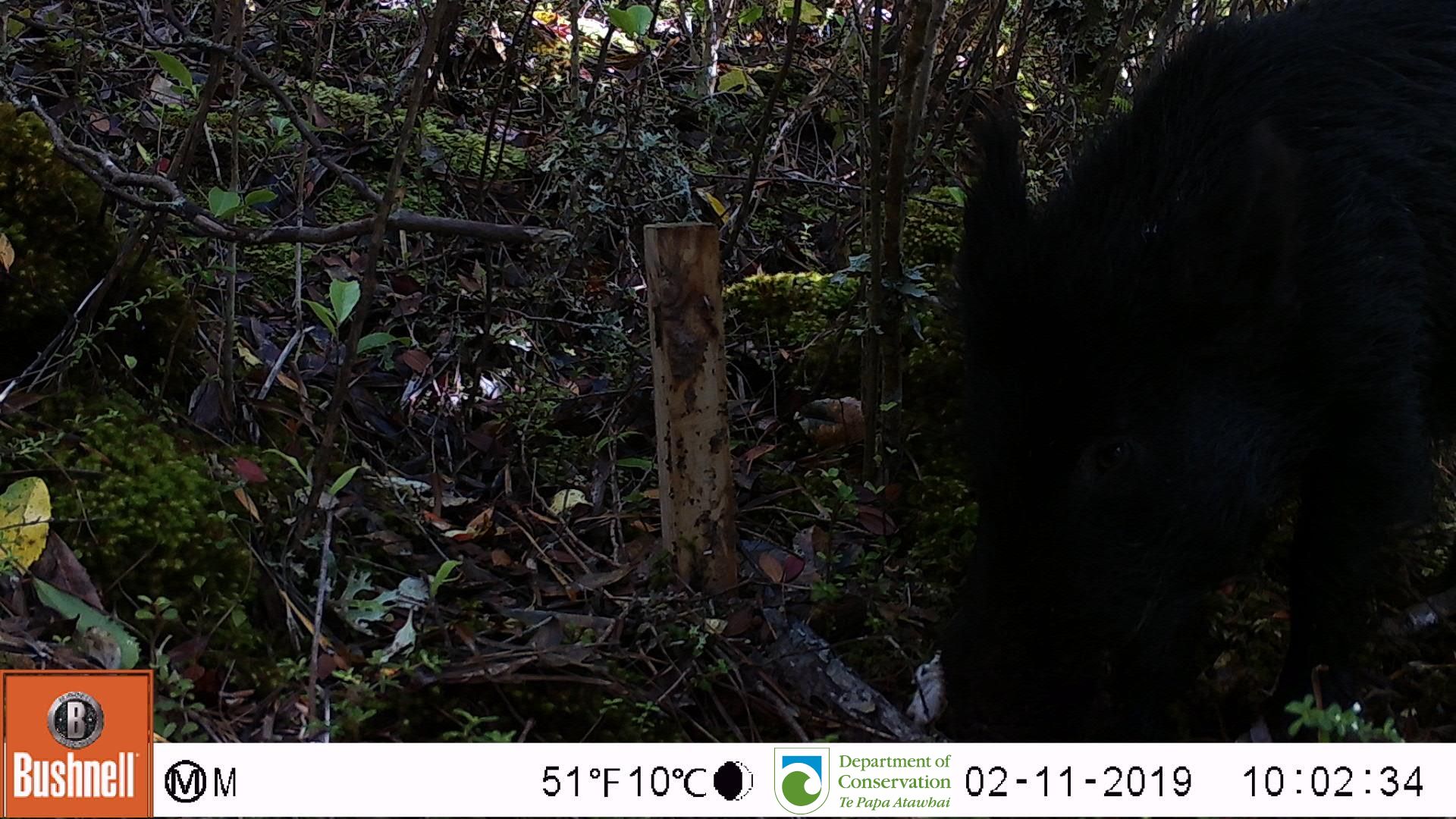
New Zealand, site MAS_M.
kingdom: Animalia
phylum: Chordata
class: Mammalia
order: Artiodactyla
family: Suidae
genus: Sus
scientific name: Sus scrofa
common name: pig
Pig (Sus scrofa).